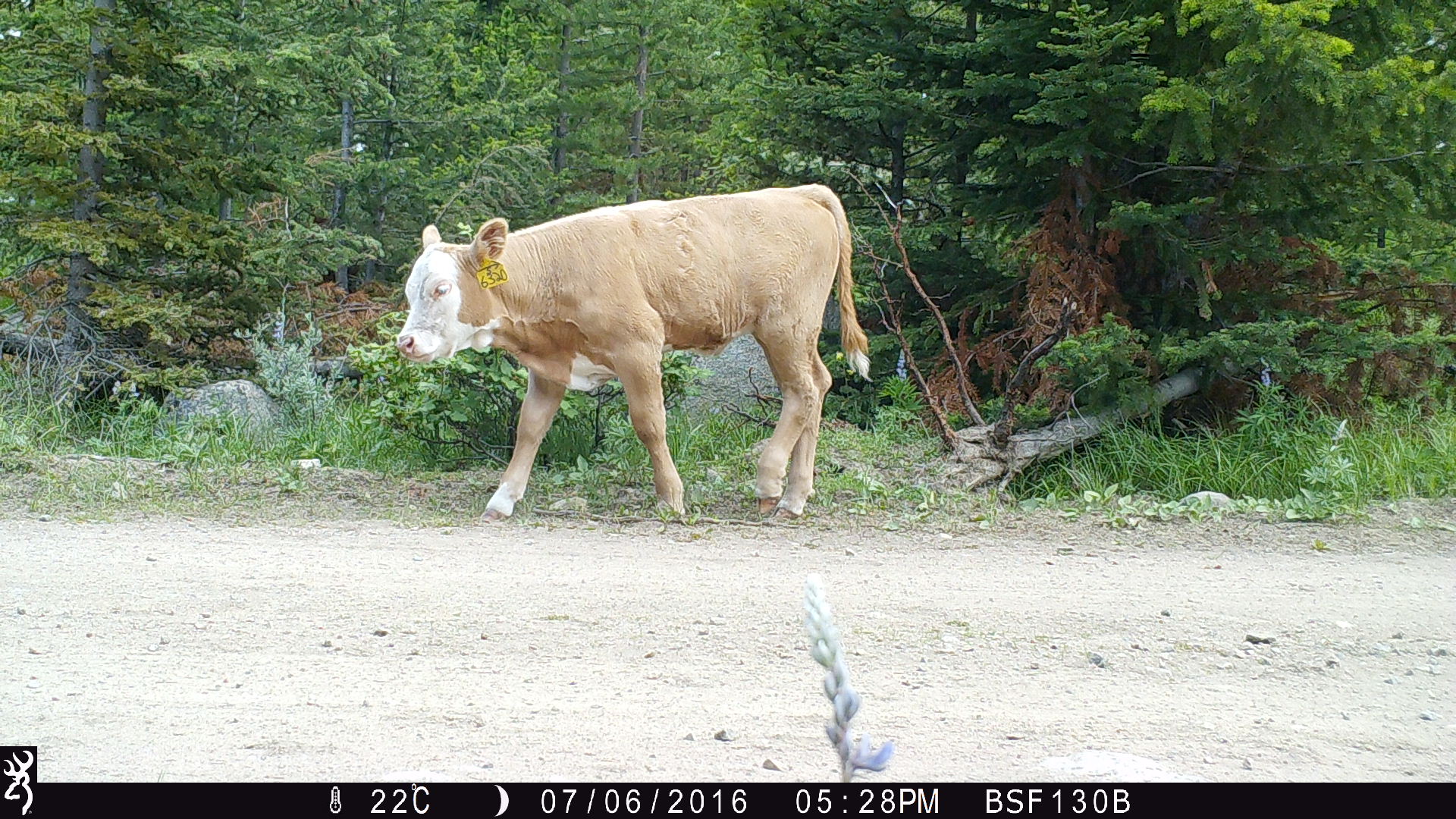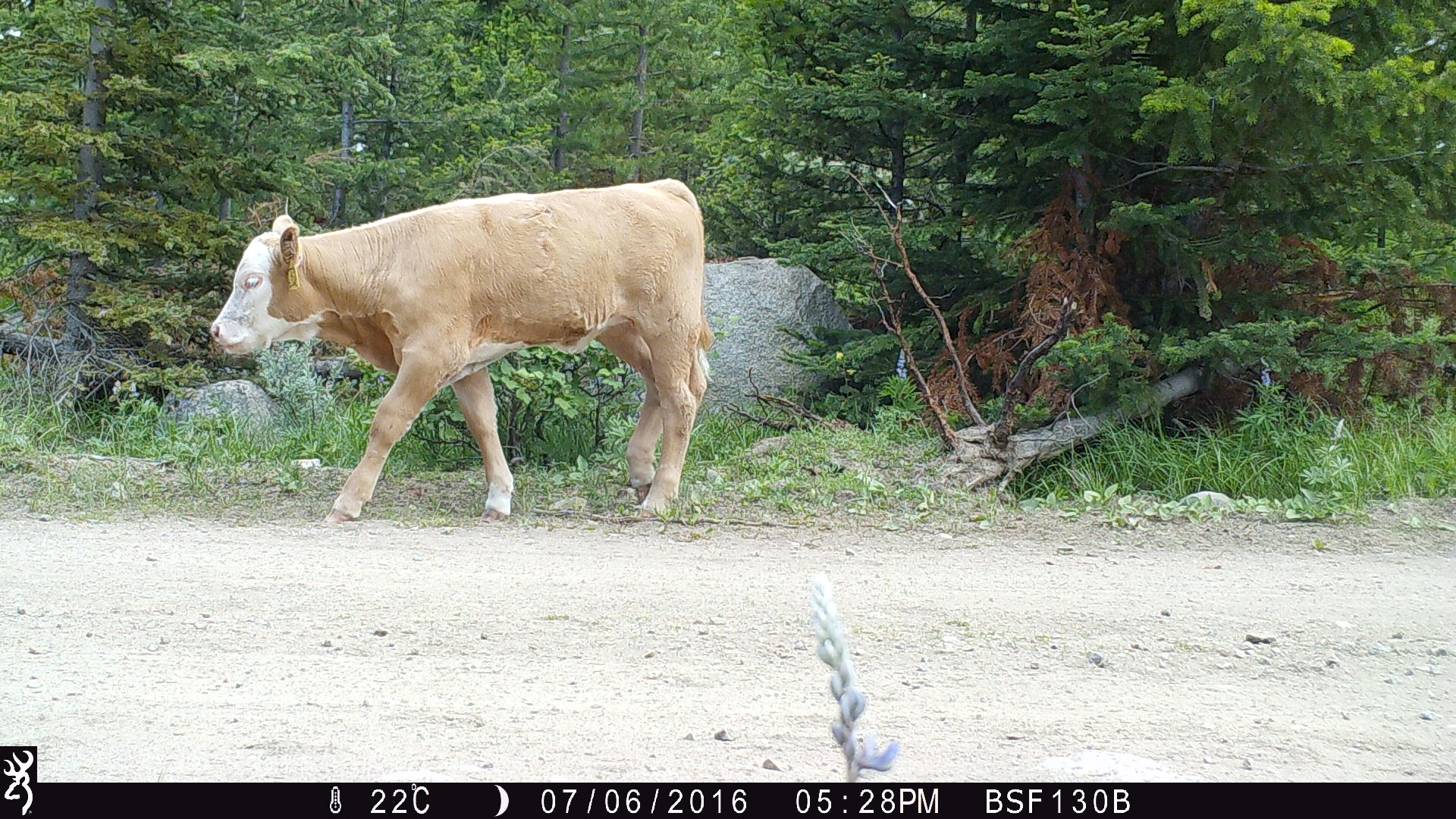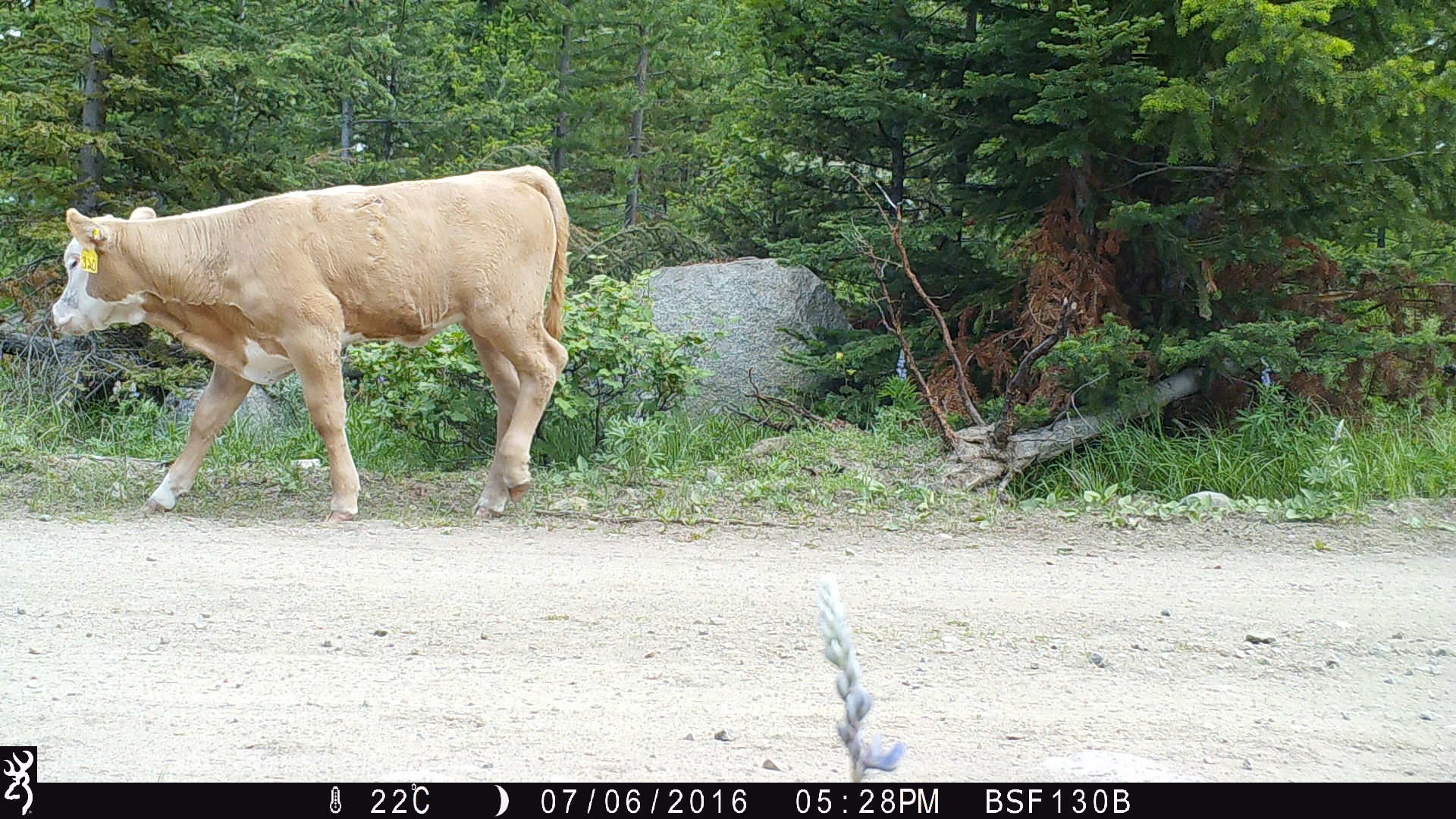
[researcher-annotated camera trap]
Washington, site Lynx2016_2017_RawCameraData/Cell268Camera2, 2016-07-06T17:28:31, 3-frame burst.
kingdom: Animalia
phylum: Chordata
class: Mammalia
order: Artiodactyla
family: Bovidae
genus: Bos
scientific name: Bos taurus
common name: domestic cattle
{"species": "domestic cattle (Bos taurus)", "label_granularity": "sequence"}